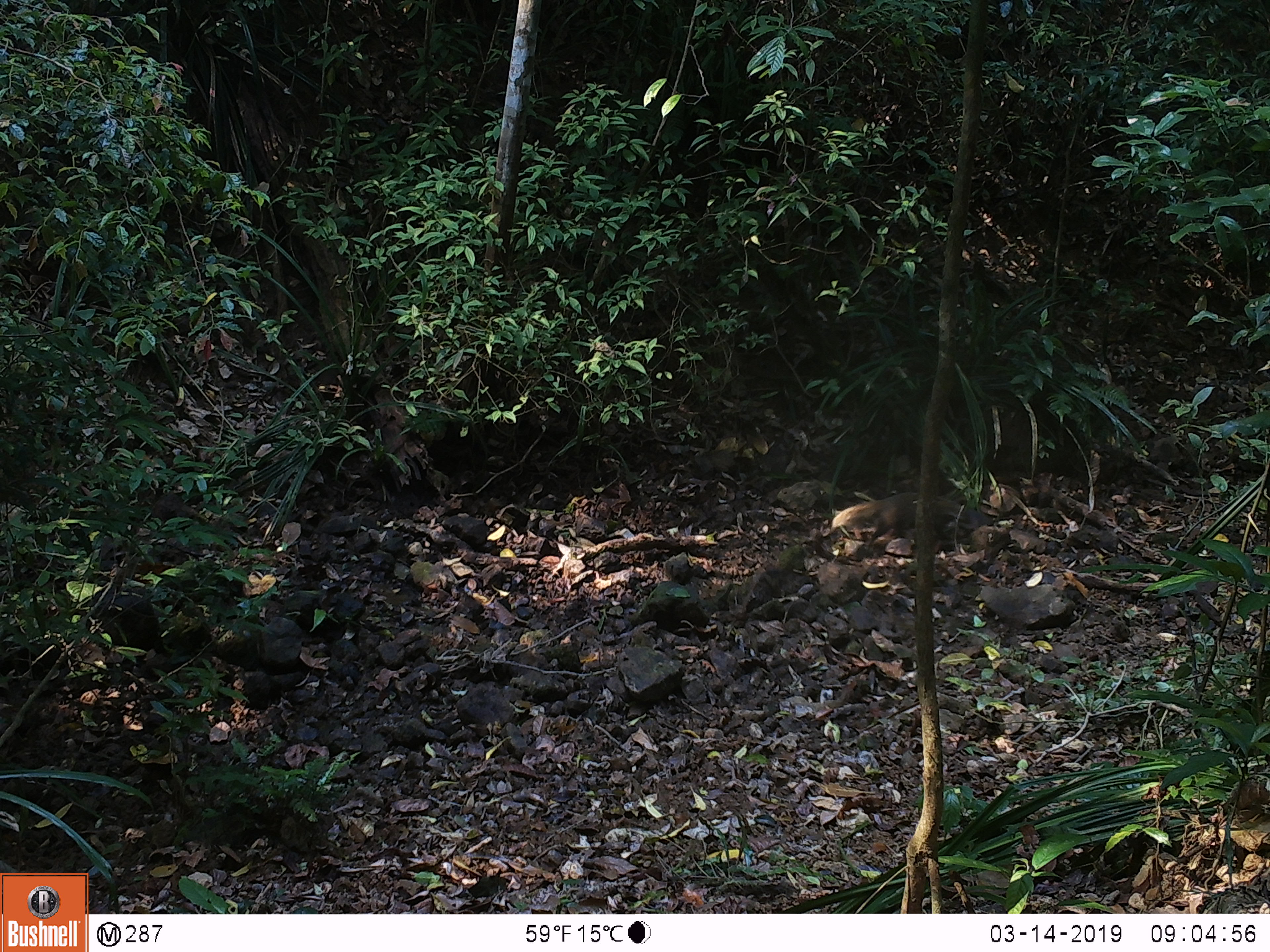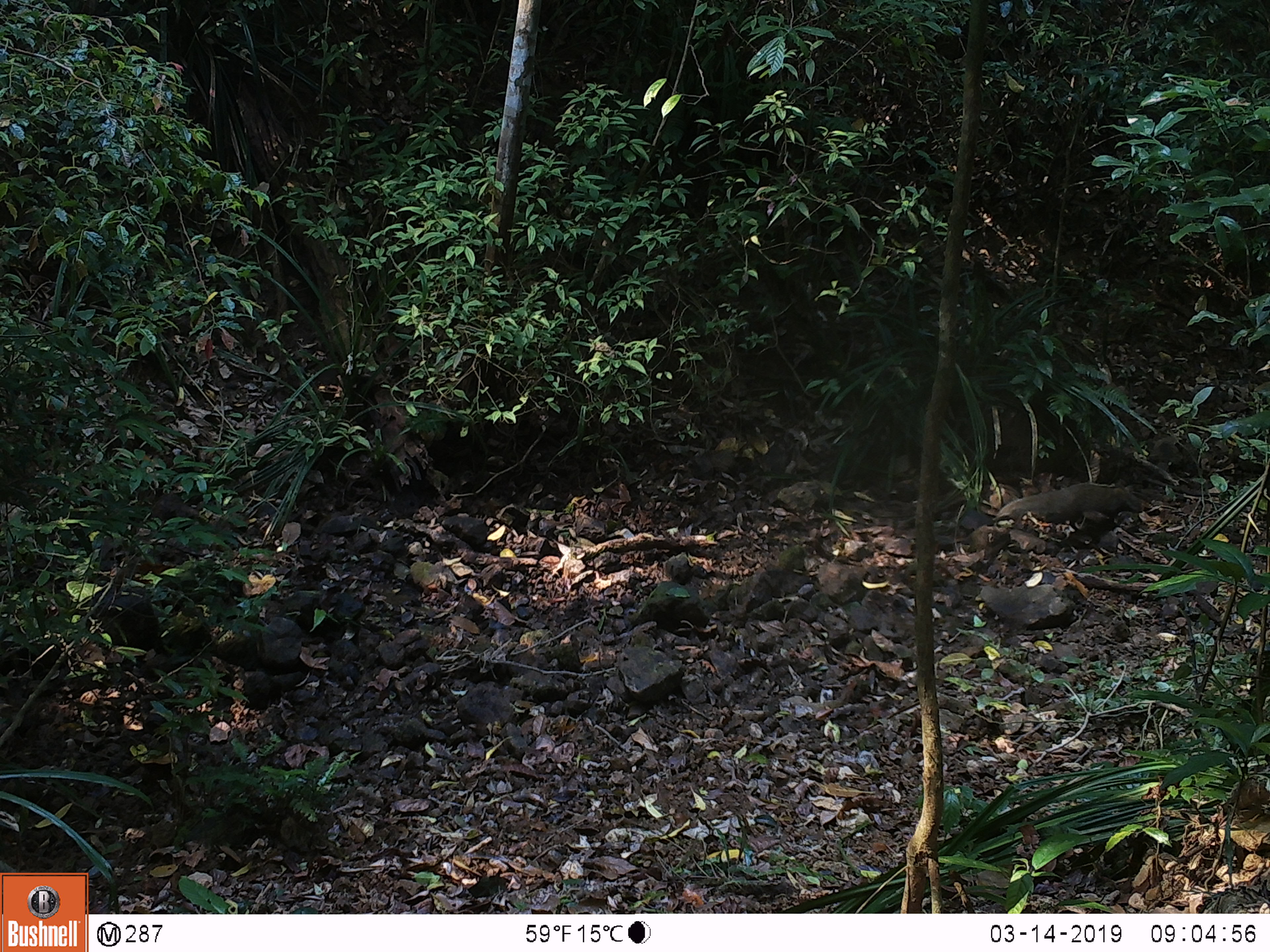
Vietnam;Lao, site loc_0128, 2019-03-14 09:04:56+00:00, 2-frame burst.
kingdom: Animalia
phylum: Chordata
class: Mammalia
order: Carnivora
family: Herpestidae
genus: Urva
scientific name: Urva urva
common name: crab-eating mongoose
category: crab eating mongoose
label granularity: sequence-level